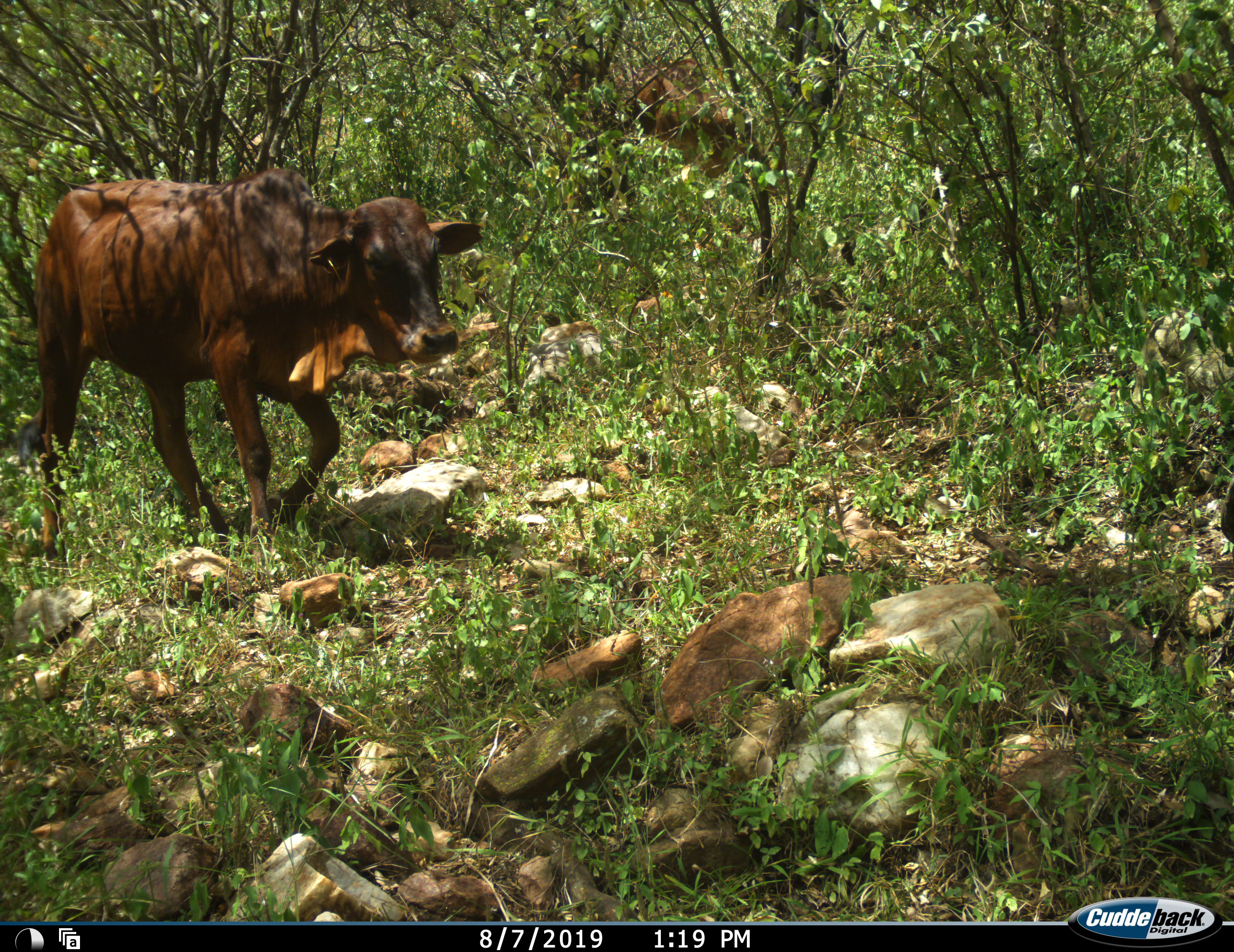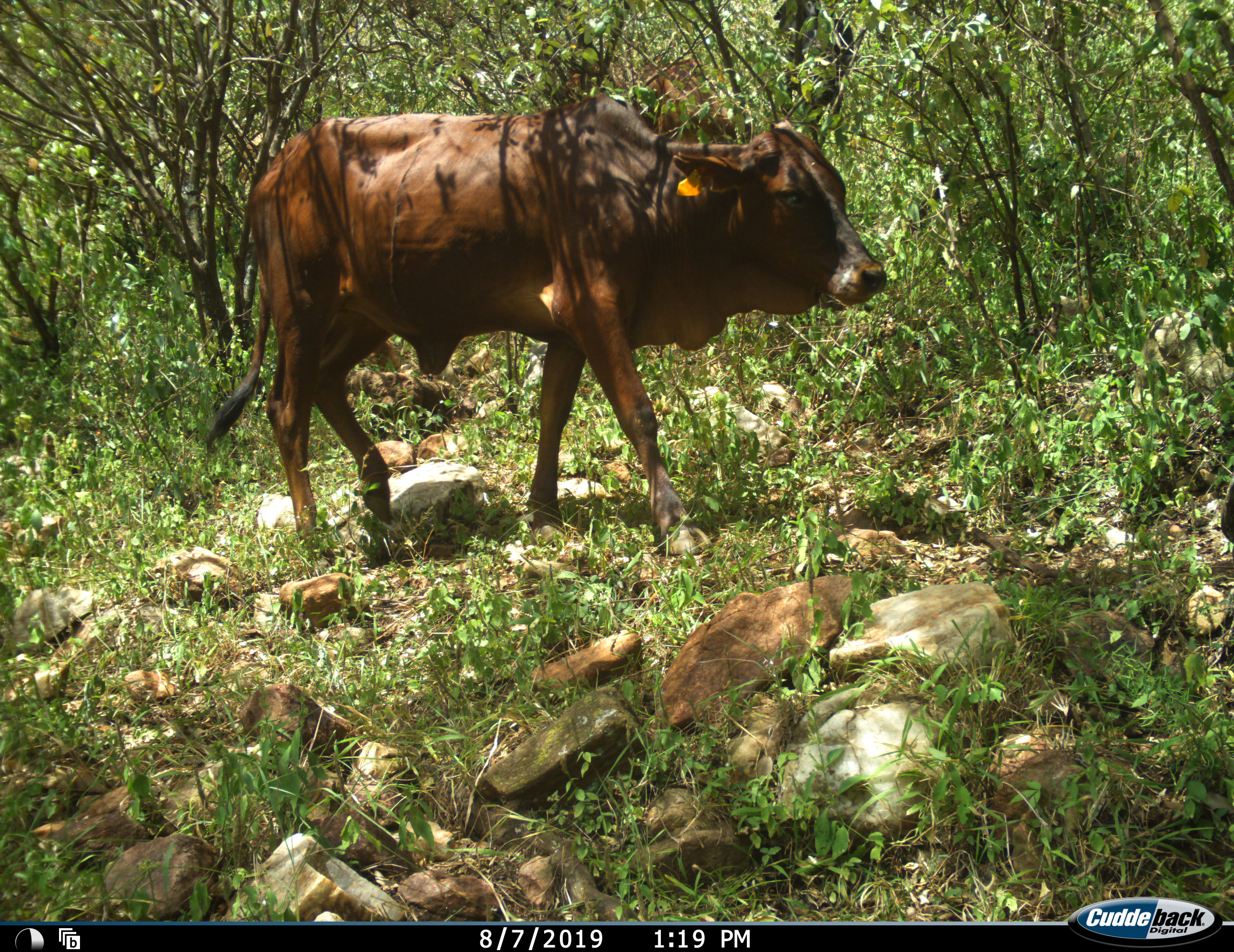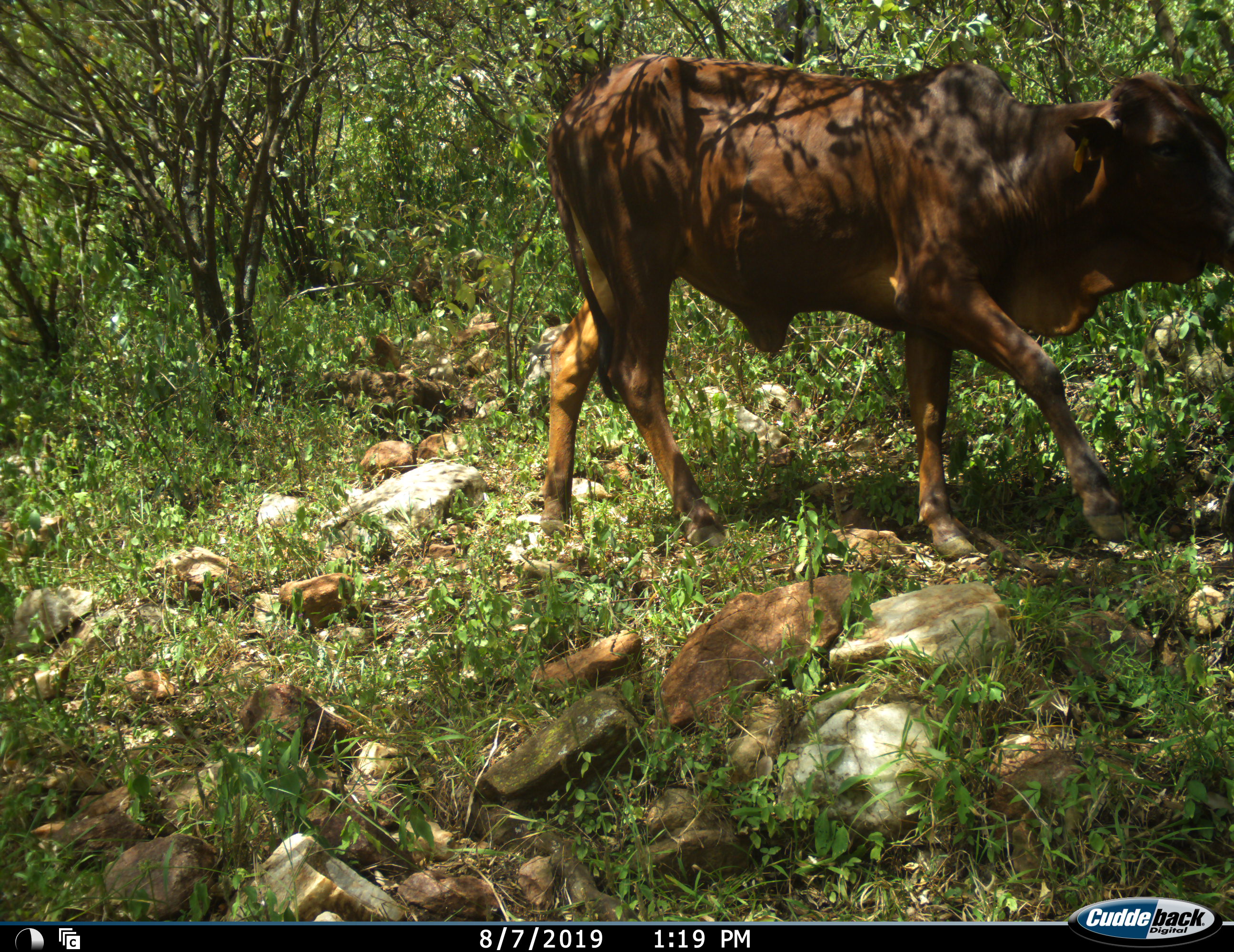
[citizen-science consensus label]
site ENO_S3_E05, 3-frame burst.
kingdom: Animalia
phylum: Chordata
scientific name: Vertebrata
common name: domestic animal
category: domesticanimal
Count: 1.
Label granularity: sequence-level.